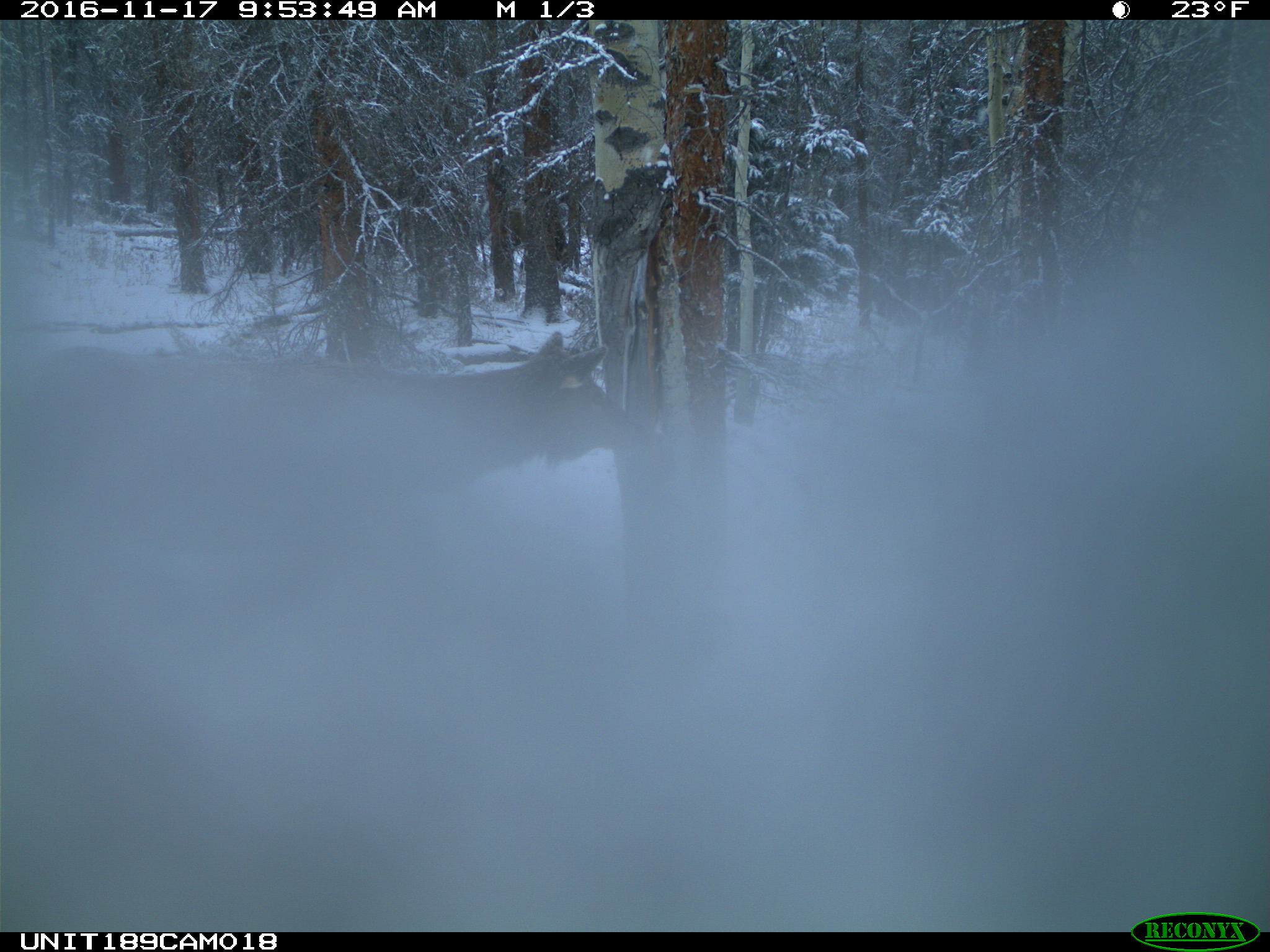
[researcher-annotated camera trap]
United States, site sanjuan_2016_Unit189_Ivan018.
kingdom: Animalia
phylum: Chordata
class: Mammalia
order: Artiodactyla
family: Cervidae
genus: Cervus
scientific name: Cervus elaphus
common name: red deer